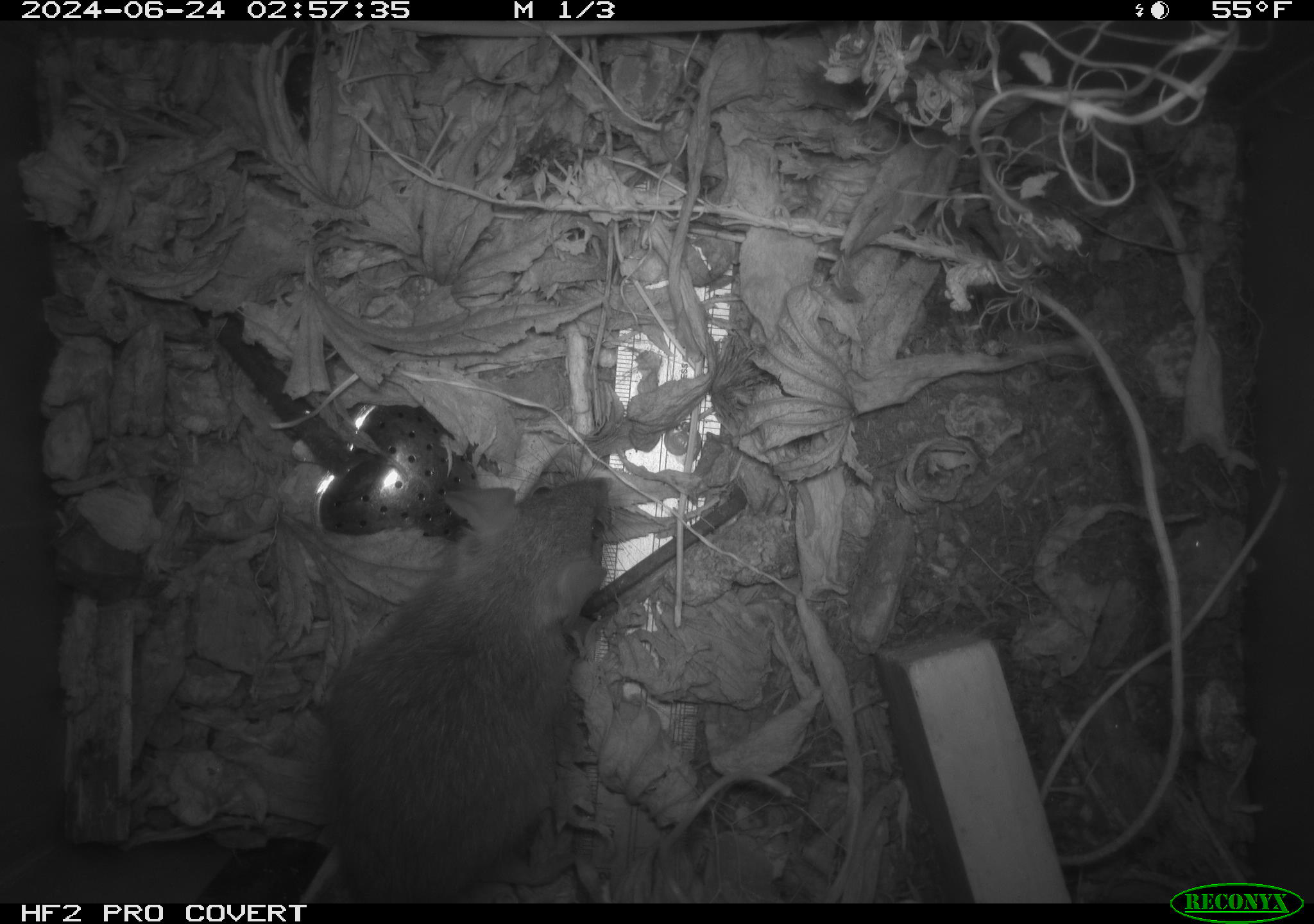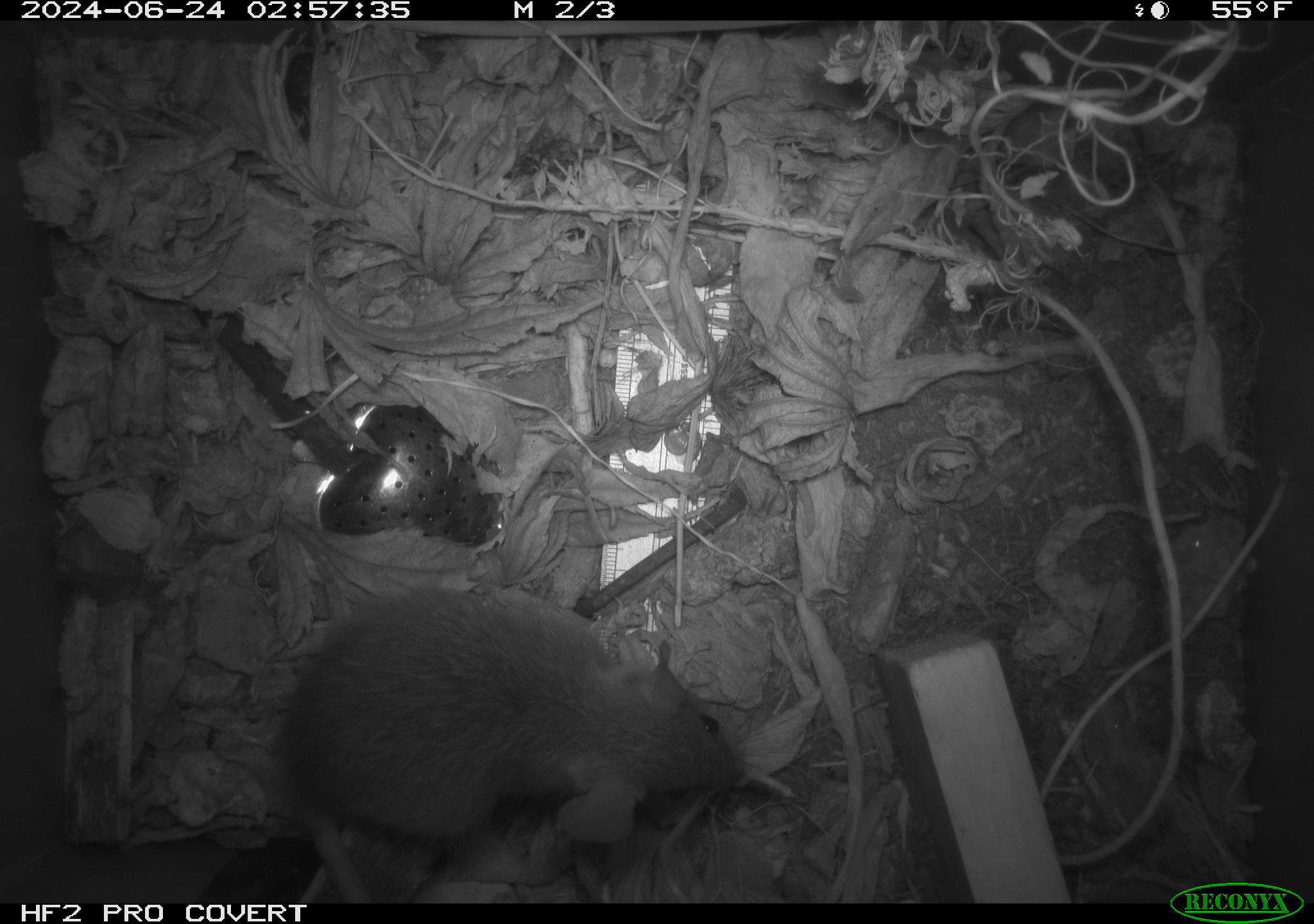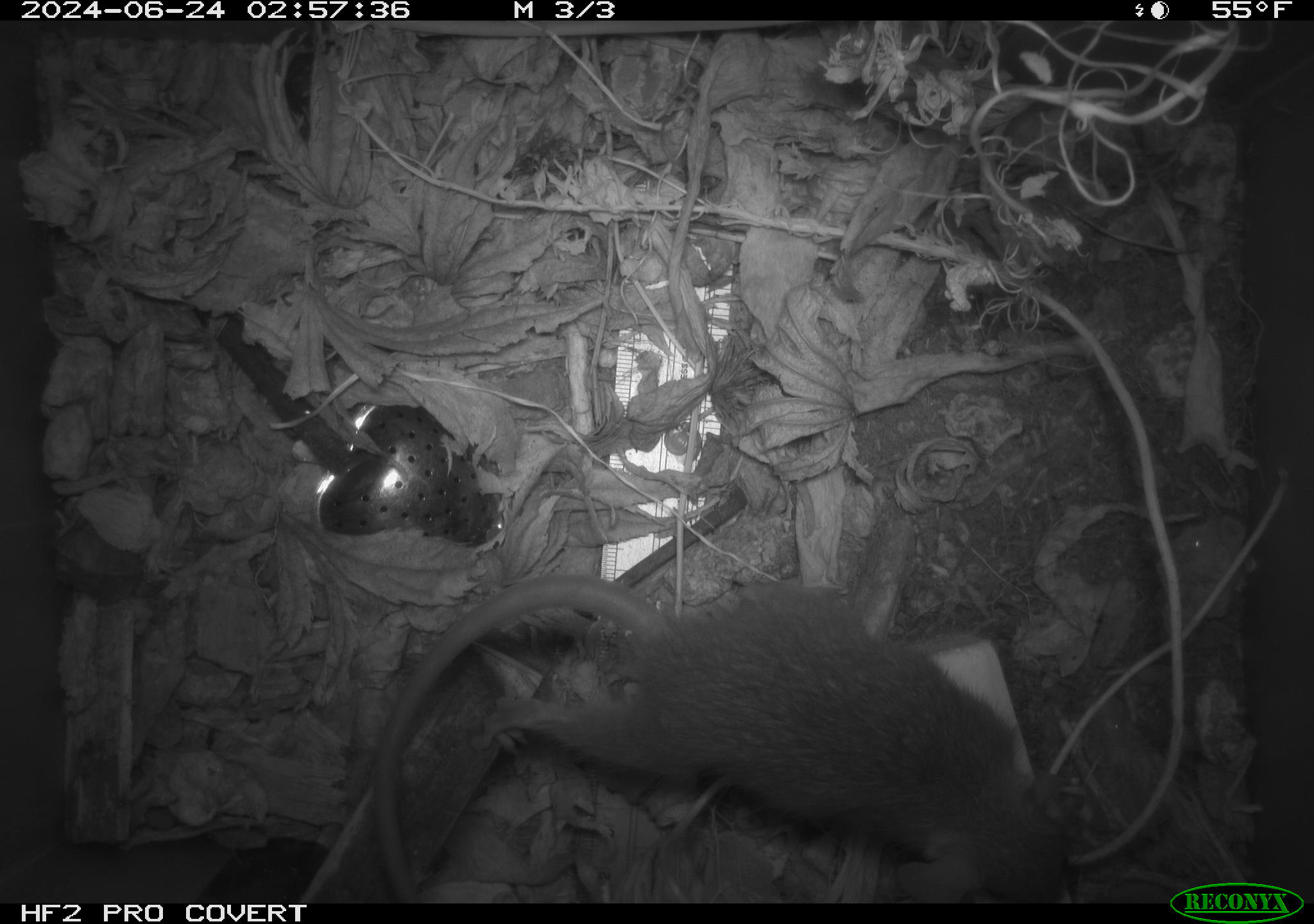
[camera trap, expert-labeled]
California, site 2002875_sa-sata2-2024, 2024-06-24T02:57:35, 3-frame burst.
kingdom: Animalia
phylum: Chordata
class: Mammalia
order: Rodentia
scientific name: Rodentia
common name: mouse species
Mouse species (Rodentia).